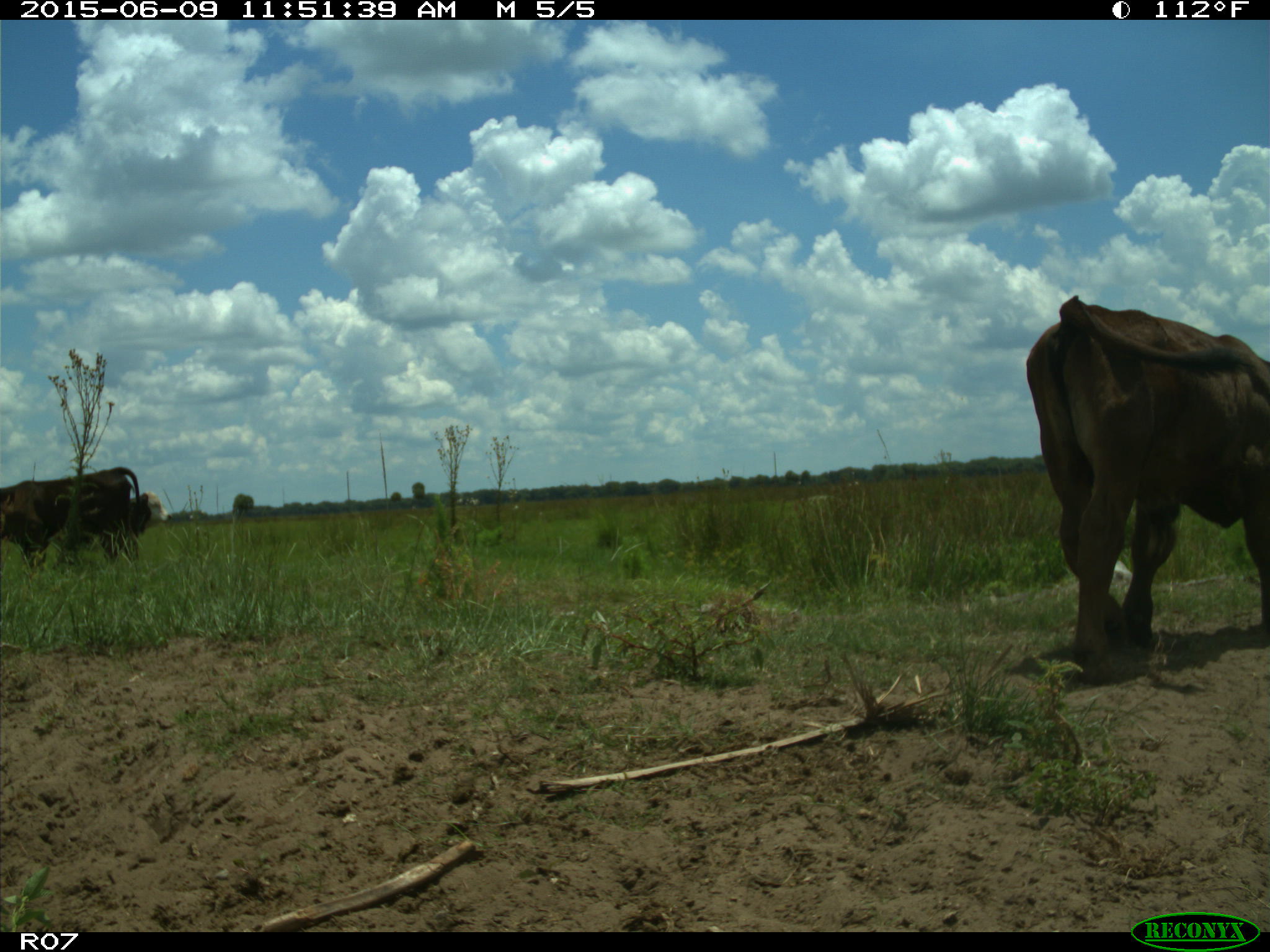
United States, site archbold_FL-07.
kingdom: Animalia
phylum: Chordata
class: Mammalia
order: Artiodactyla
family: Bovidae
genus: Bos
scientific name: Bos taurus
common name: domestic cow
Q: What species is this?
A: Bos taurus (domestic cow).